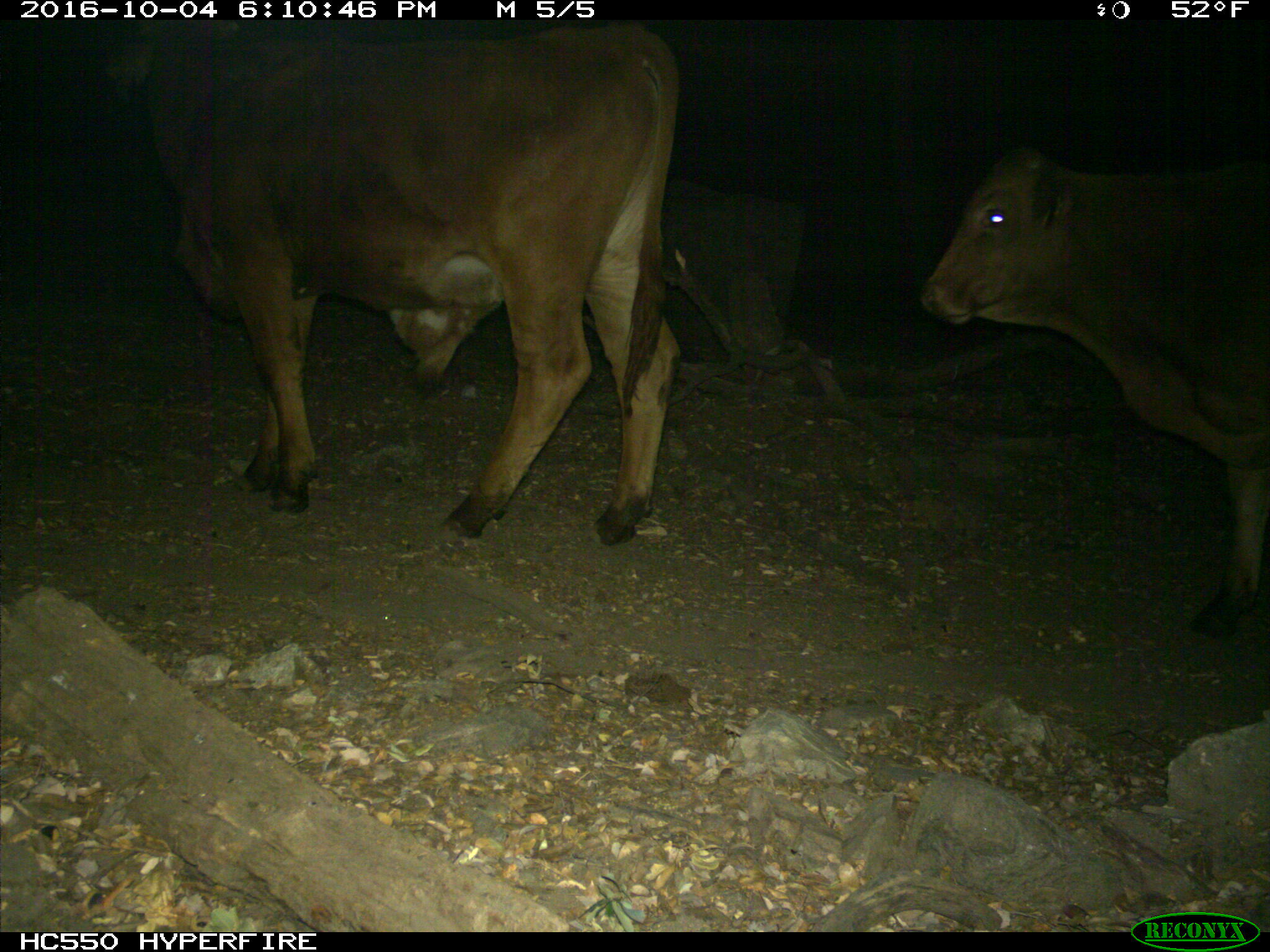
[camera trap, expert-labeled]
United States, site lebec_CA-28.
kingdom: Animalia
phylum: Chordata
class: Mammalia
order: Artiodactyla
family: Bovidae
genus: Bos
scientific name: Bos taurus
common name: domestic cow